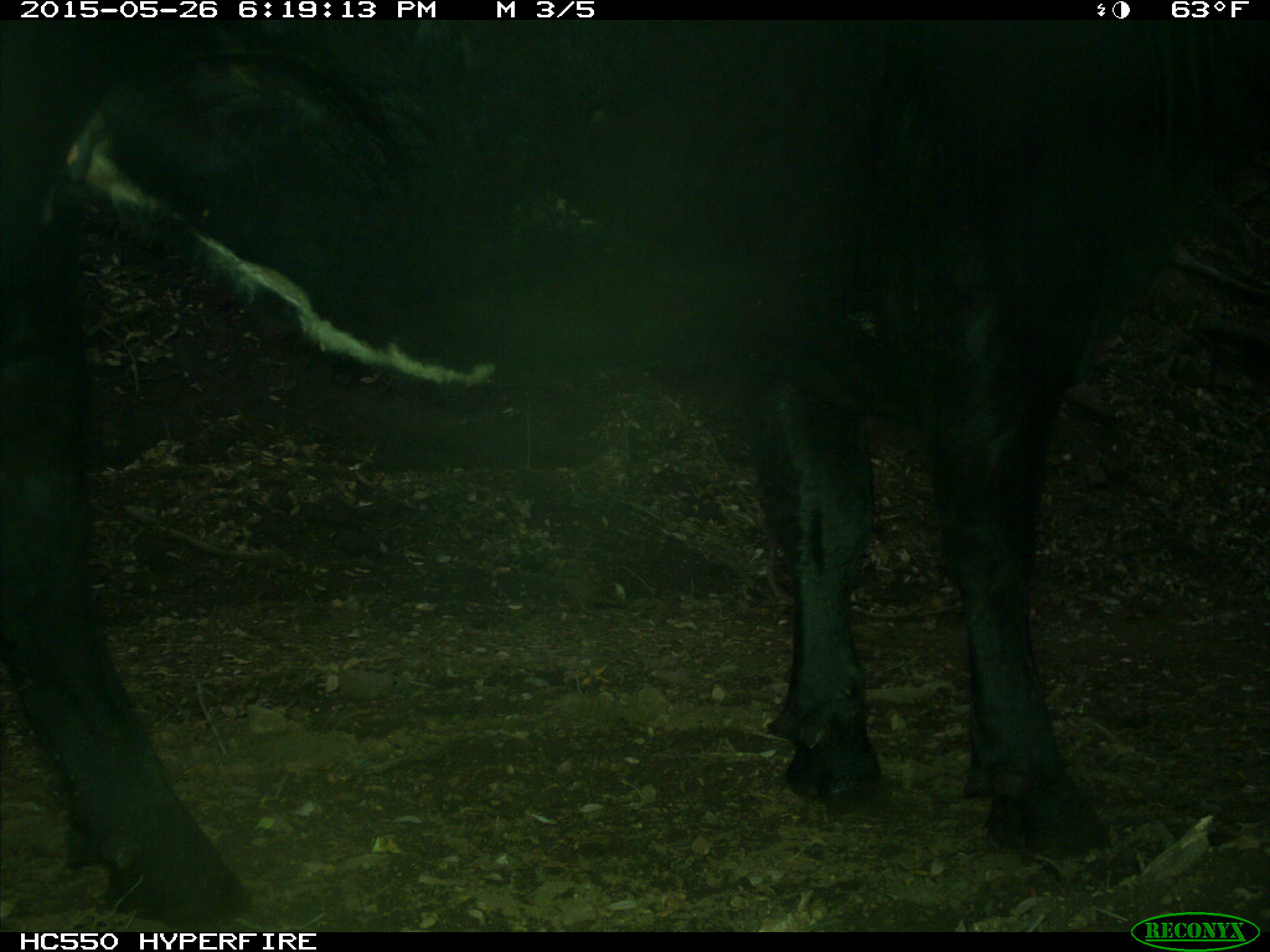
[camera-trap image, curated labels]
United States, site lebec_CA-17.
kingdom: Animalia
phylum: Chordata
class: Mammalia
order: Artiodactyla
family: Bovidae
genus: Bos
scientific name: Bos taurus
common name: domestic cow